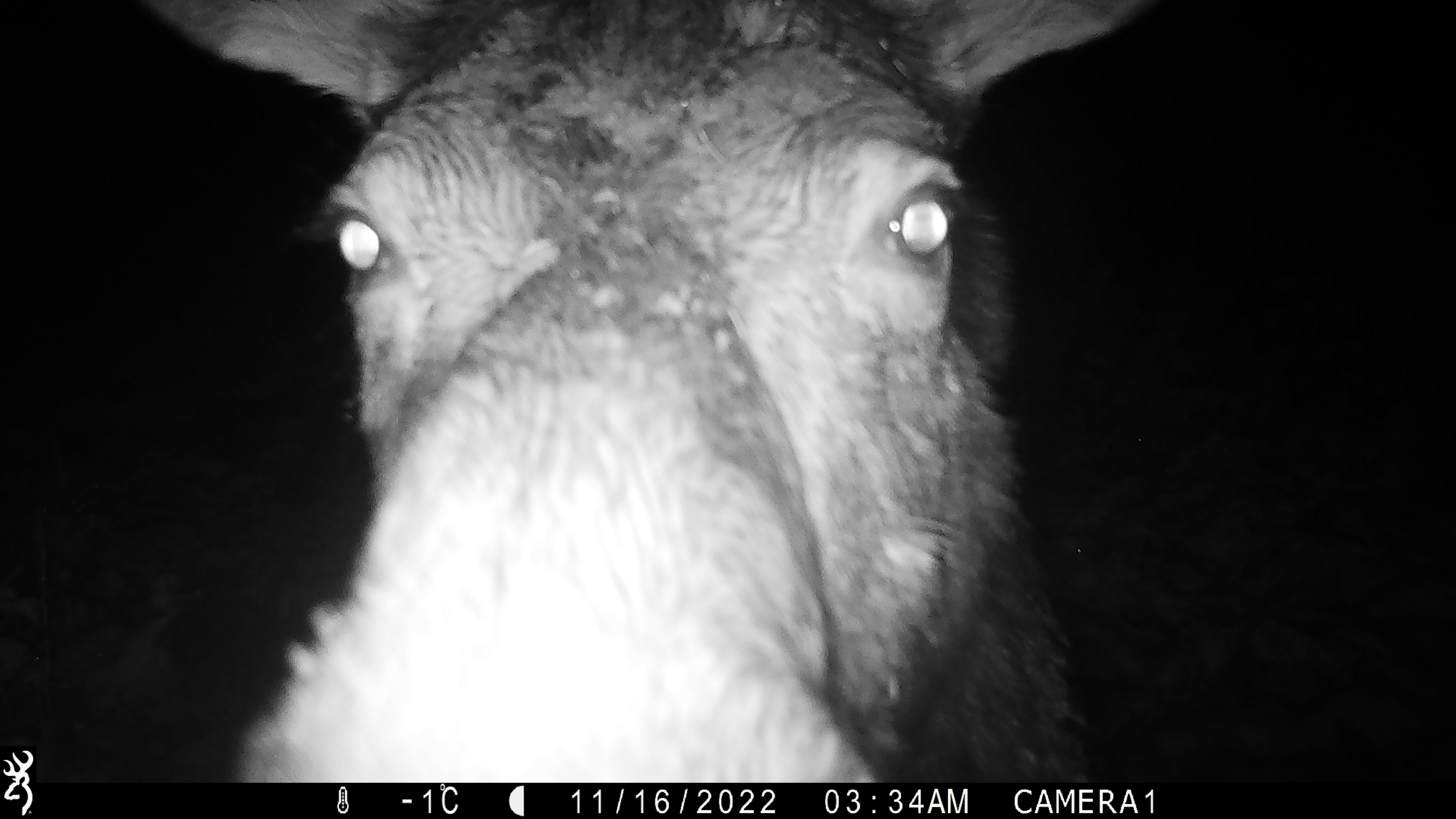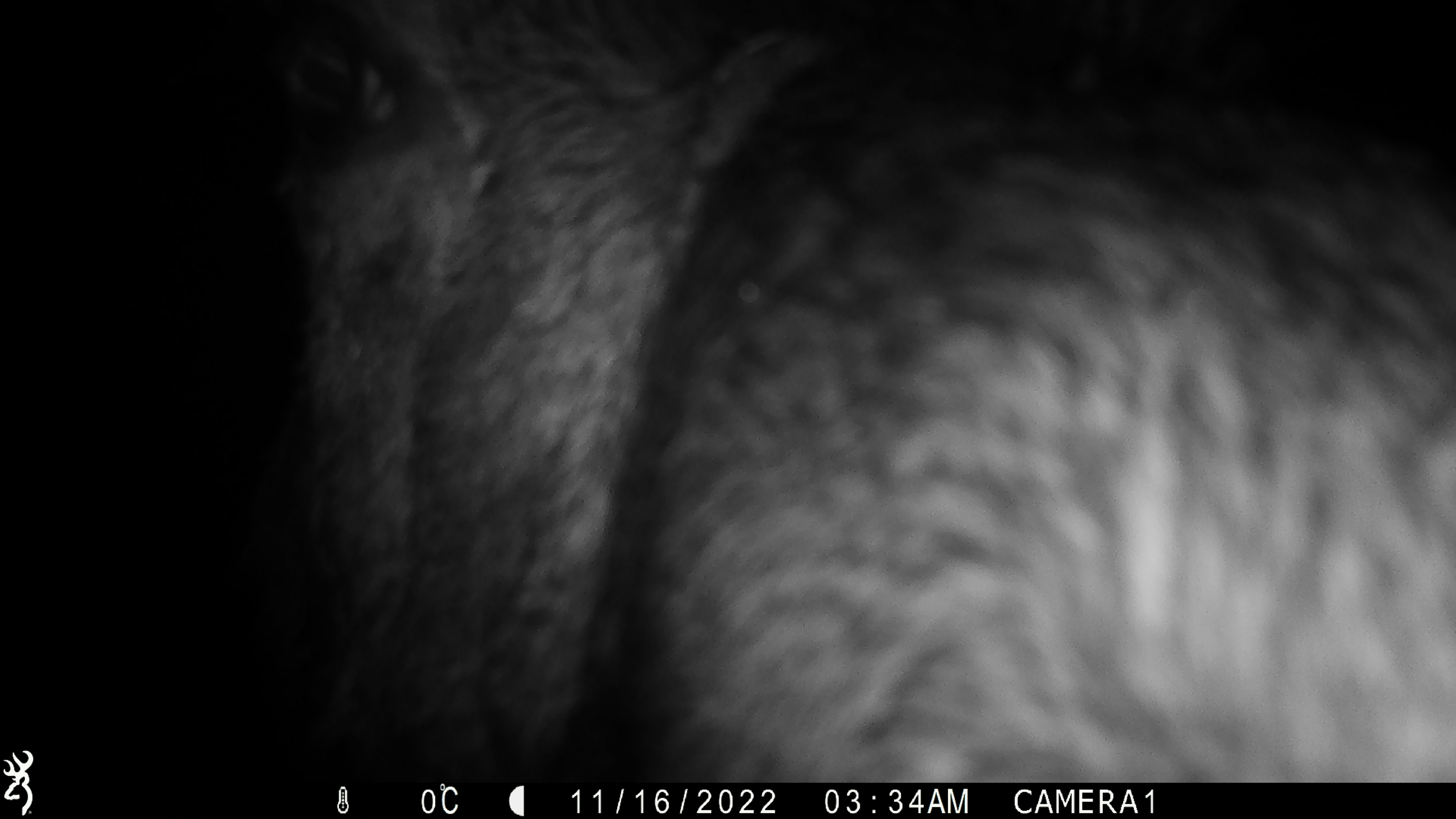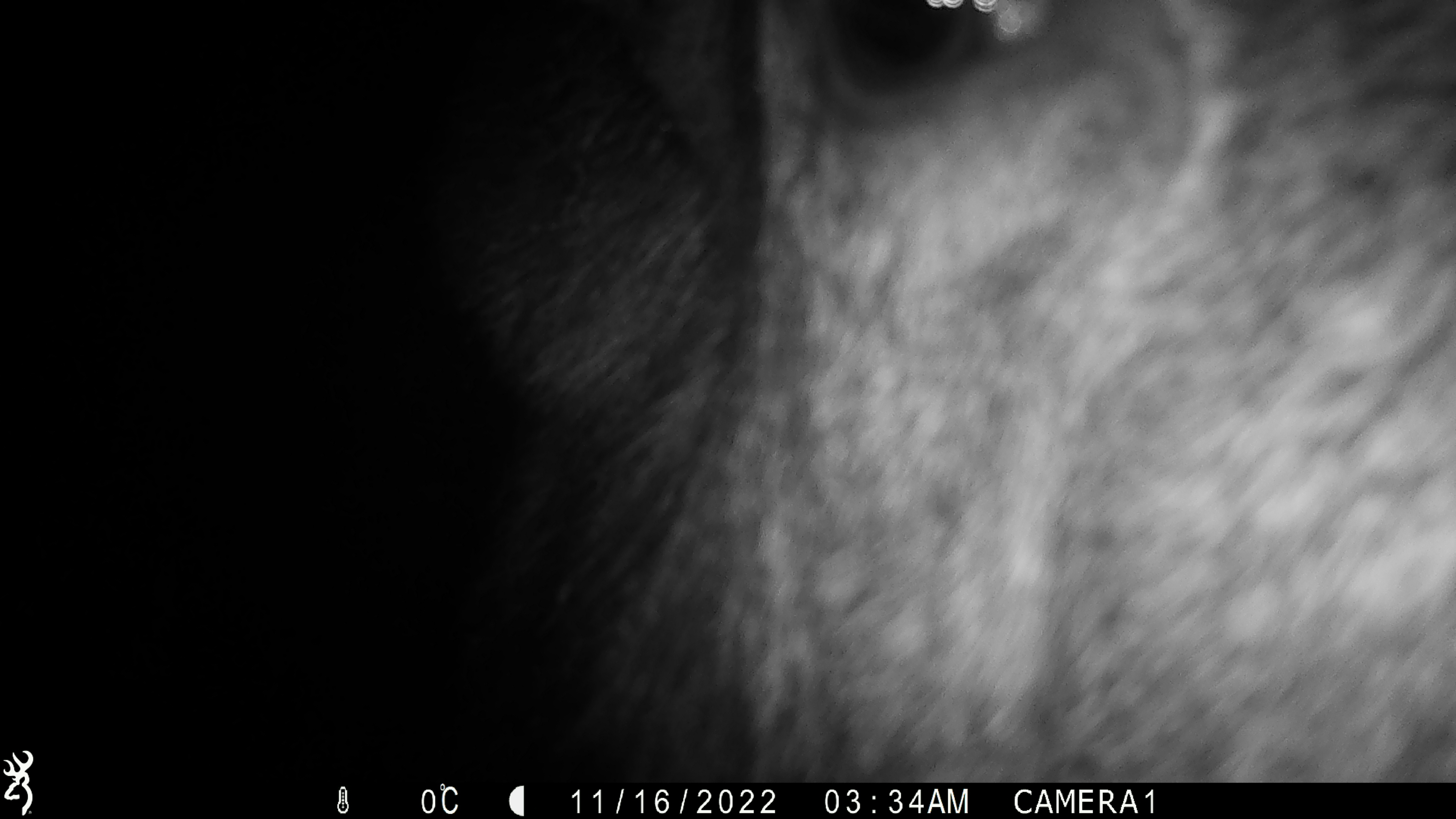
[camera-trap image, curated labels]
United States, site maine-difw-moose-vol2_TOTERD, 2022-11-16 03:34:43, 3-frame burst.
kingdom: Animalia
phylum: Chordata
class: Mammalia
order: Artiodactyla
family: Cervidae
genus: Alces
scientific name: Alces alces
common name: moose